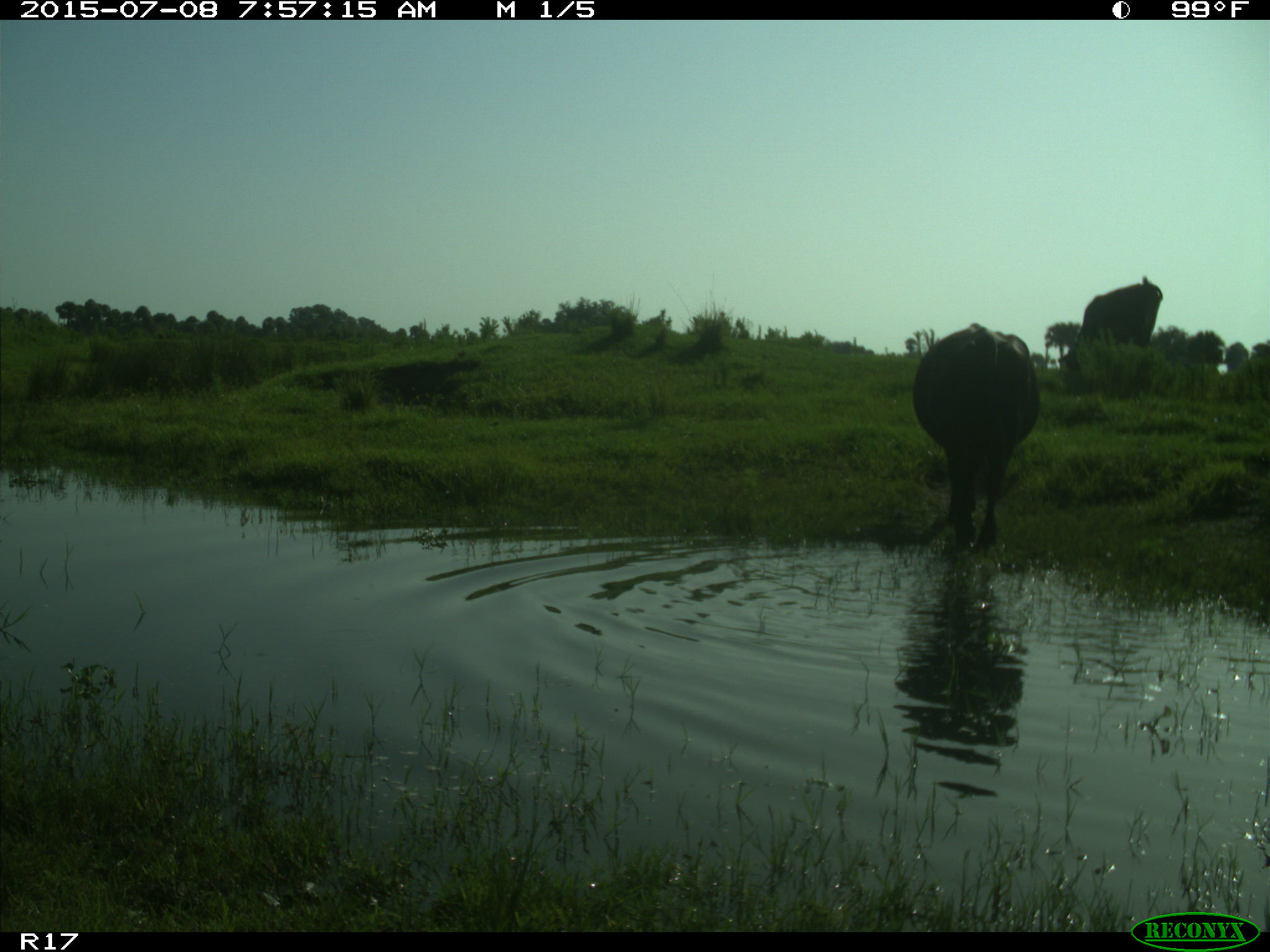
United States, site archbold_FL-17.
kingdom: Animalia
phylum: Chordata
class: Mammalia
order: Artiodactyla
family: Bovidae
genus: Bos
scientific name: Bos taurus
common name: domestic cow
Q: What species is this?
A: Bos taurus (domestic cow).